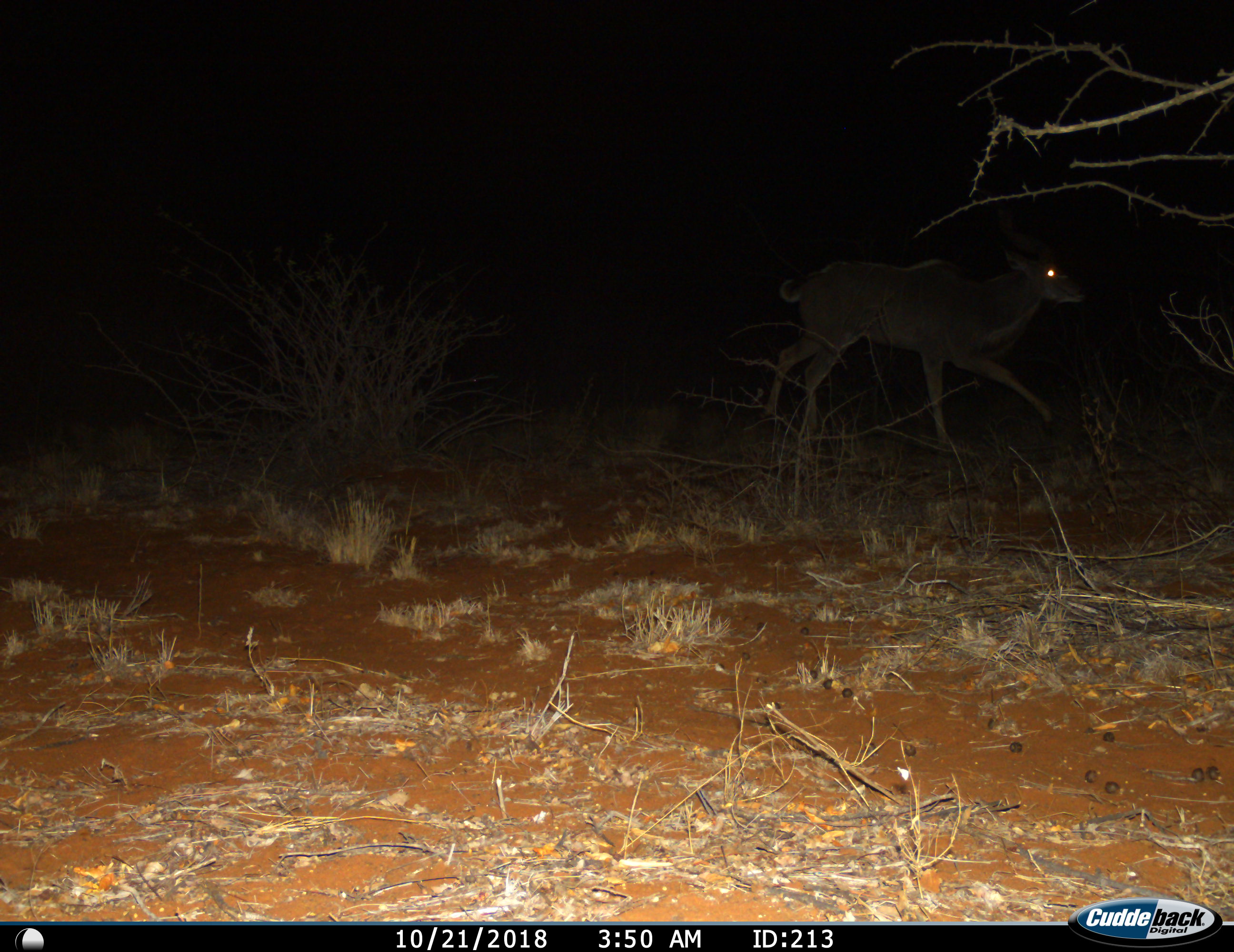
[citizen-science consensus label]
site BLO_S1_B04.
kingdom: Animalia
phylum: Chordata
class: Mammalia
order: Artiodactyla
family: Bovidae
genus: Tragelaphus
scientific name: Tragelaphus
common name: kudu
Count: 1.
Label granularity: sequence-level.